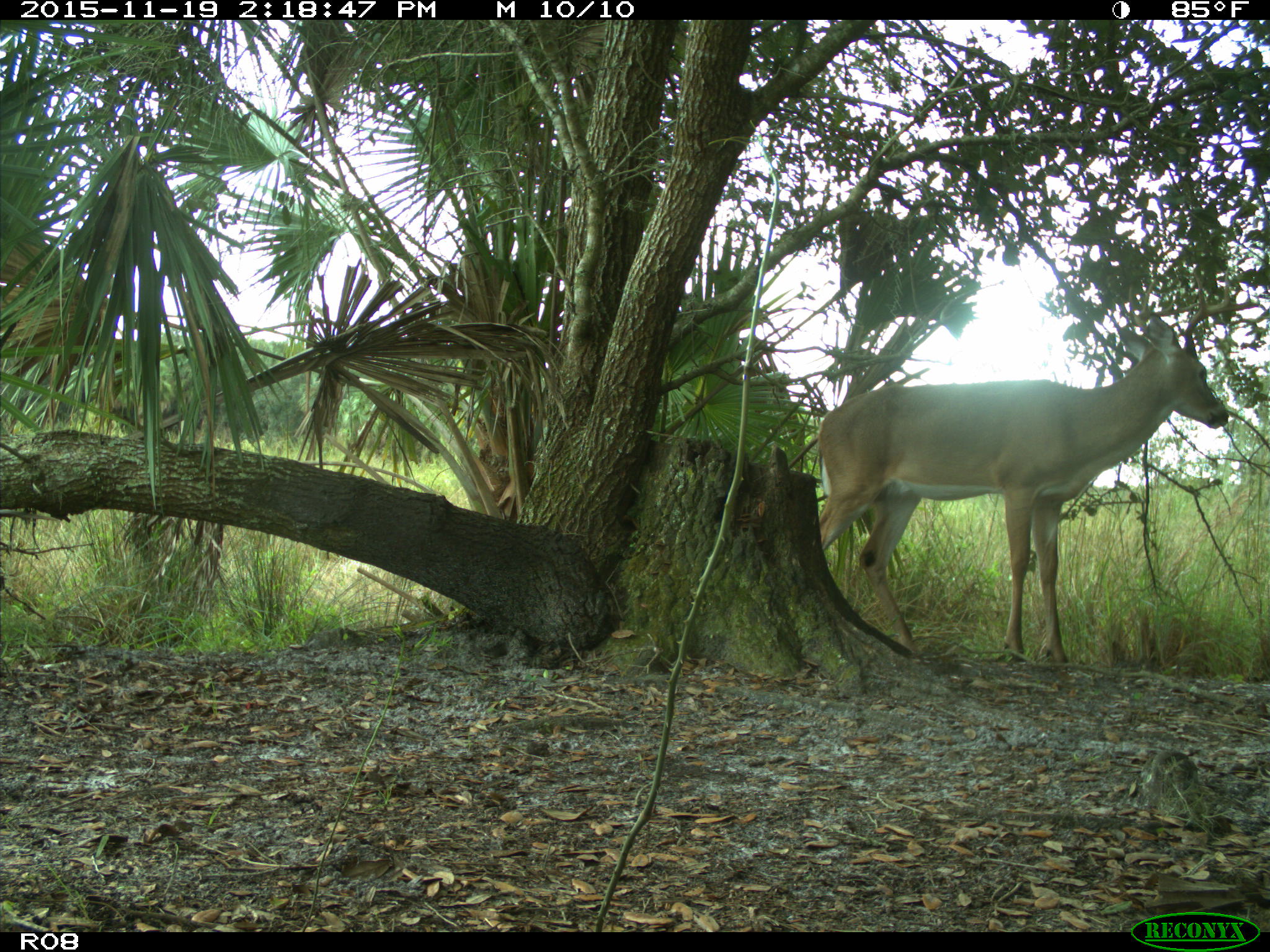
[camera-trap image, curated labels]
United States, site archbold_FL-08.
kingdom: Animalia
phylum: Chordata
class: Mammalia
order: Artiodactyla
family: Cervidae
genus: Odocoileus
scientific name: Odocoileus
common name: deer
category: unidentified deer